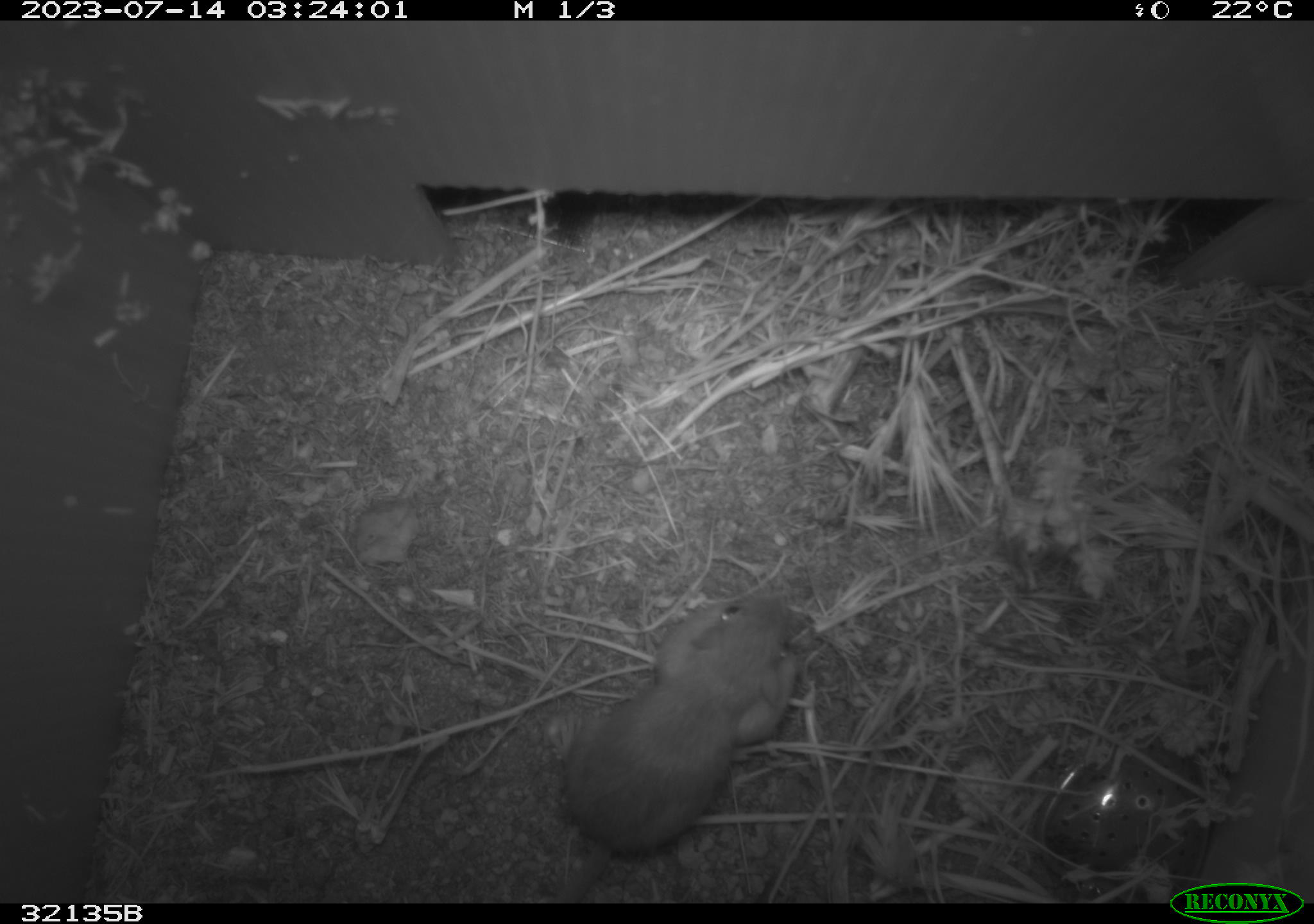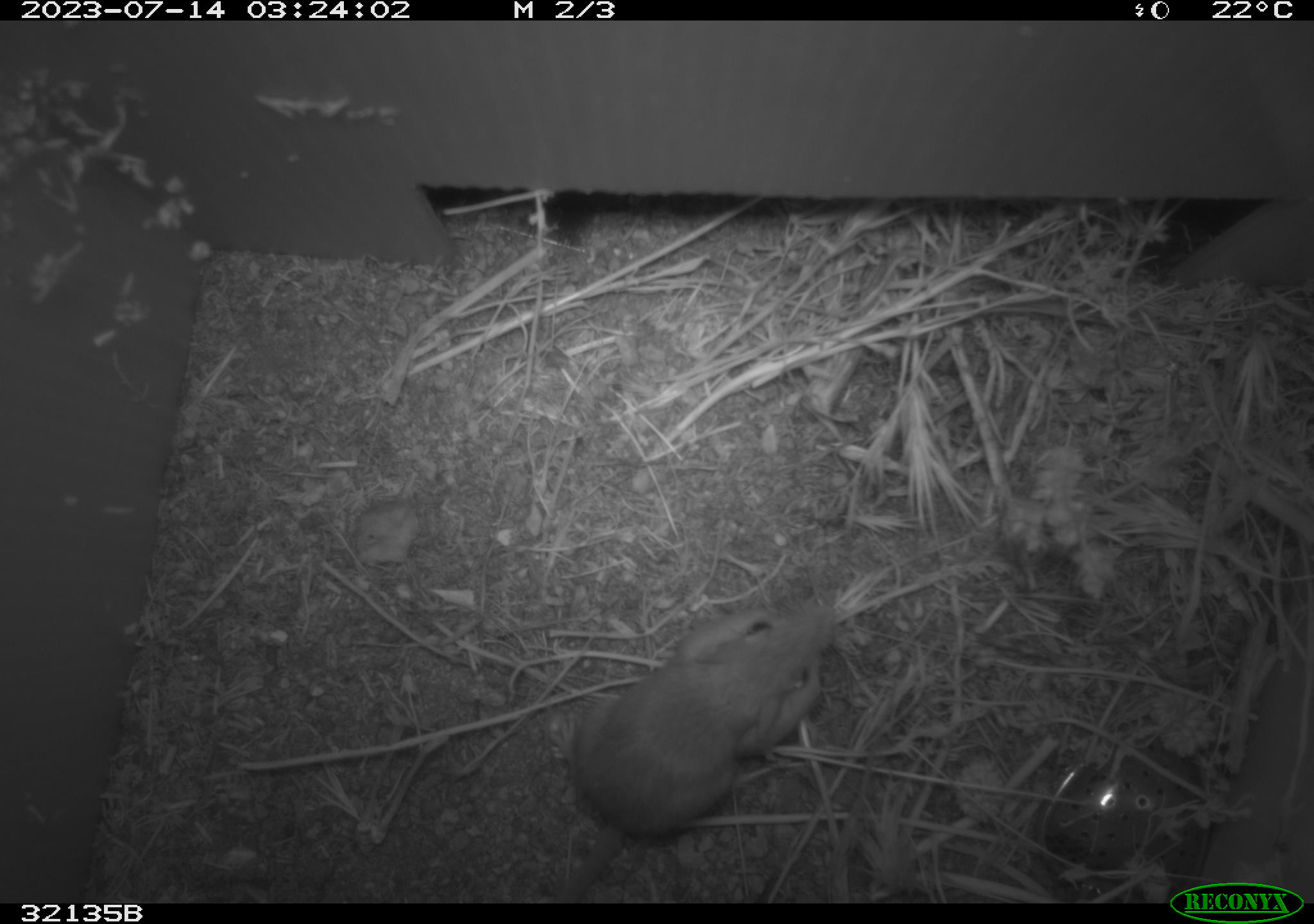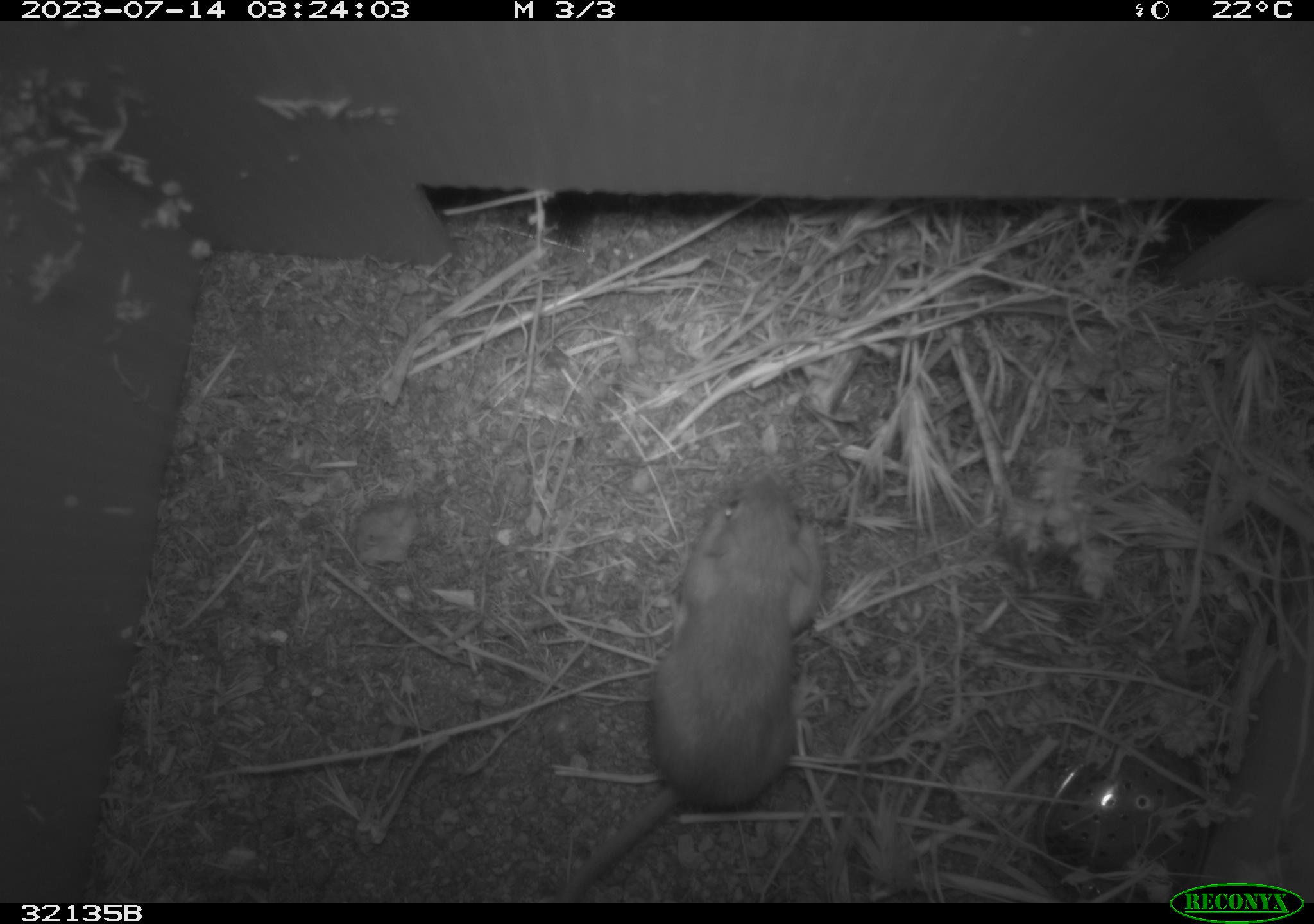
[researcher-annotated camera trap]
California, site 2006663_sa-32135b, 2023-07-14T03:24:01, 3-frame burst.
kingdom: Animalia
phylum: Chordata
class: Mammalia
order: Rodentia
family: Heteromyidae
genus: Dipodomys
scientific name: Dipodomys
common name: kangaroo rats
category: dipodomys species